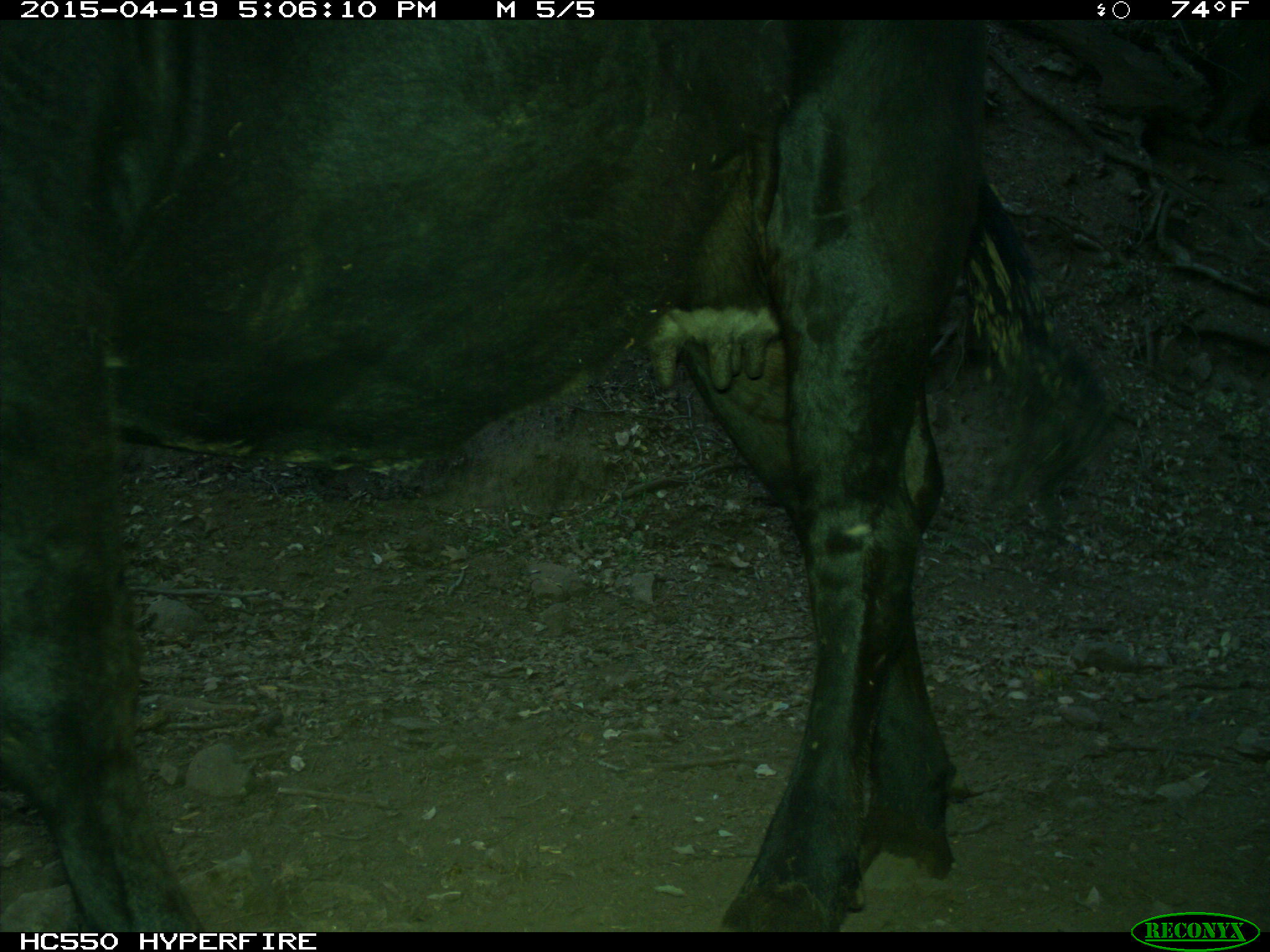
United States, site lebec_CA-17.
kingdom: Animalia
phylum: Chordata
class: Mammalia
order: Artiodactyla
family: Bovidae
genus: Bos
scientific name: Bos taurus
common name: domestic cow